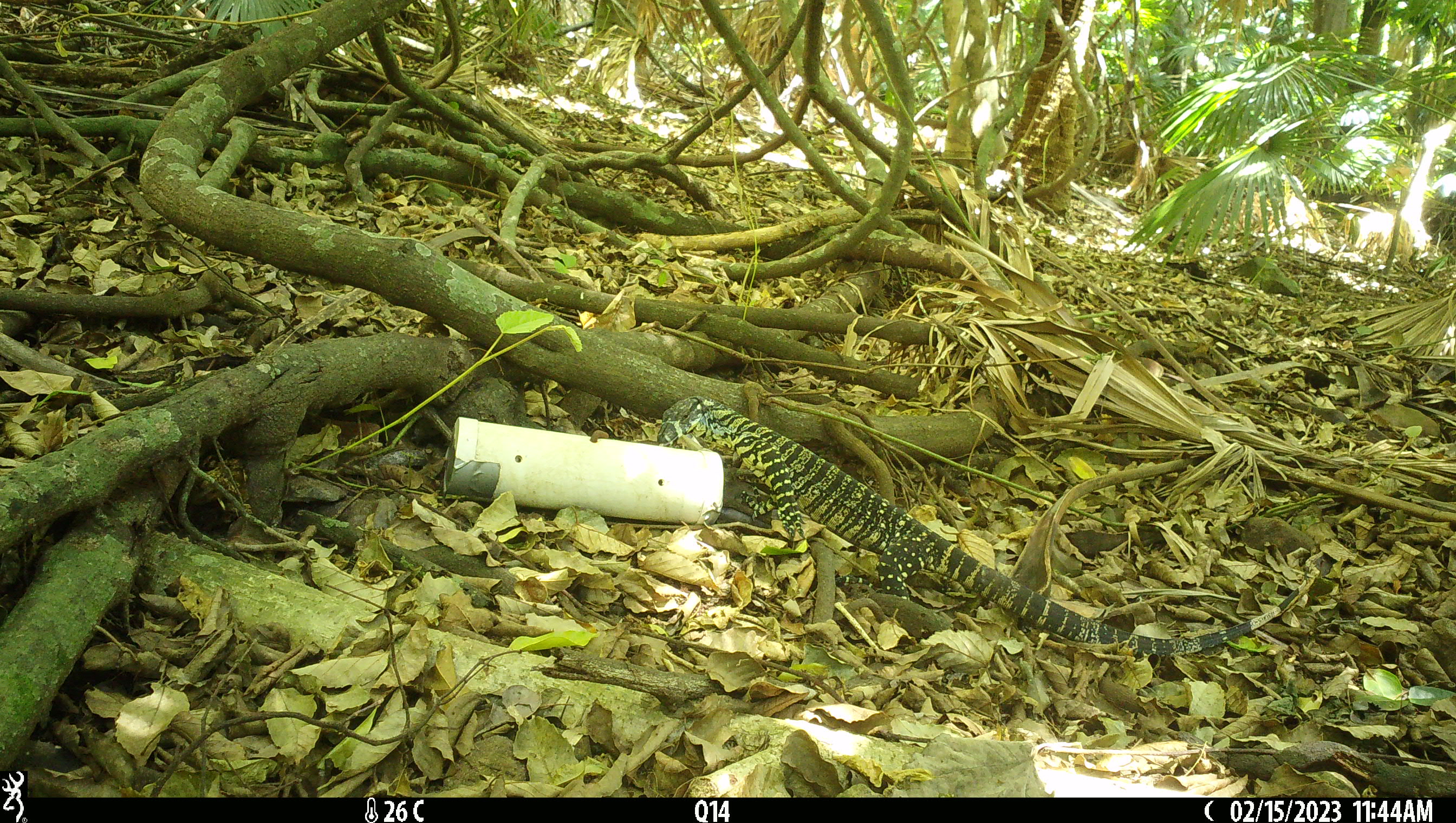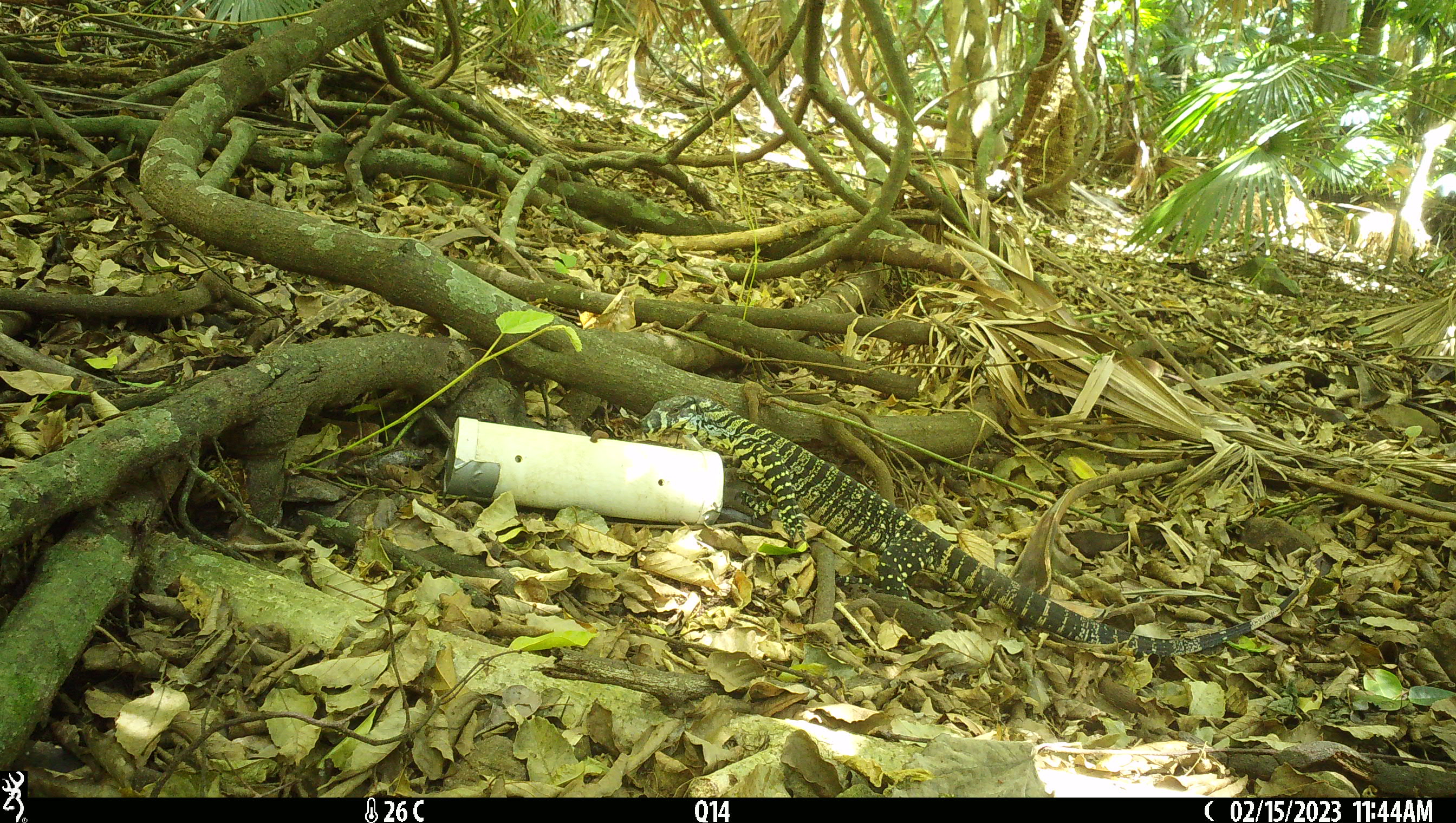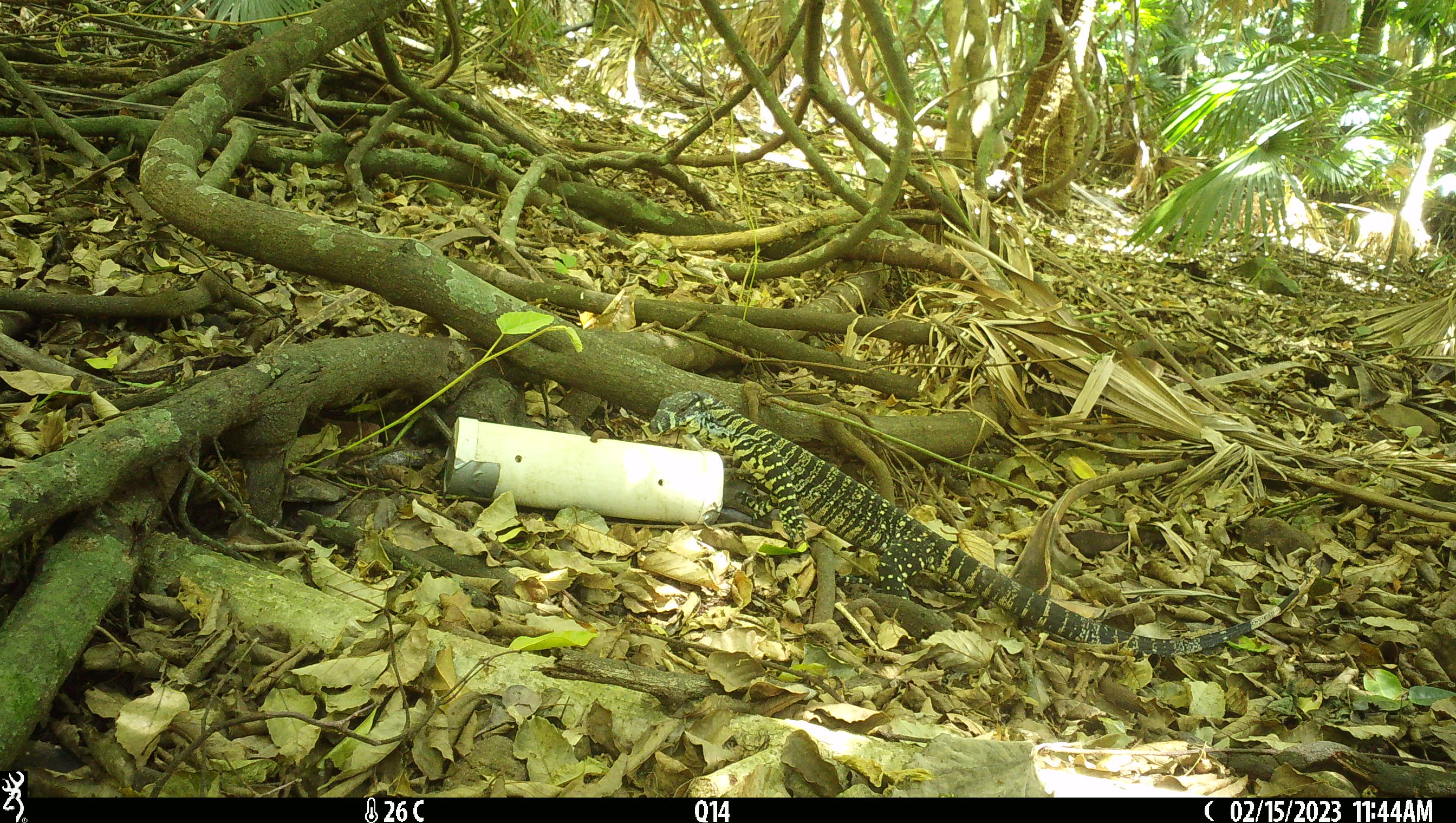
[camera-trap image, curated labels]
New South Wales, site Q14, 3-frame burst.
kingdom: Animalia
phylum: Chordata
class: Reptilia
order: Squamata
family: Varanidae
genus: Varanus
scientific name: Varanus varius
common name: lace monitor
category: goanna